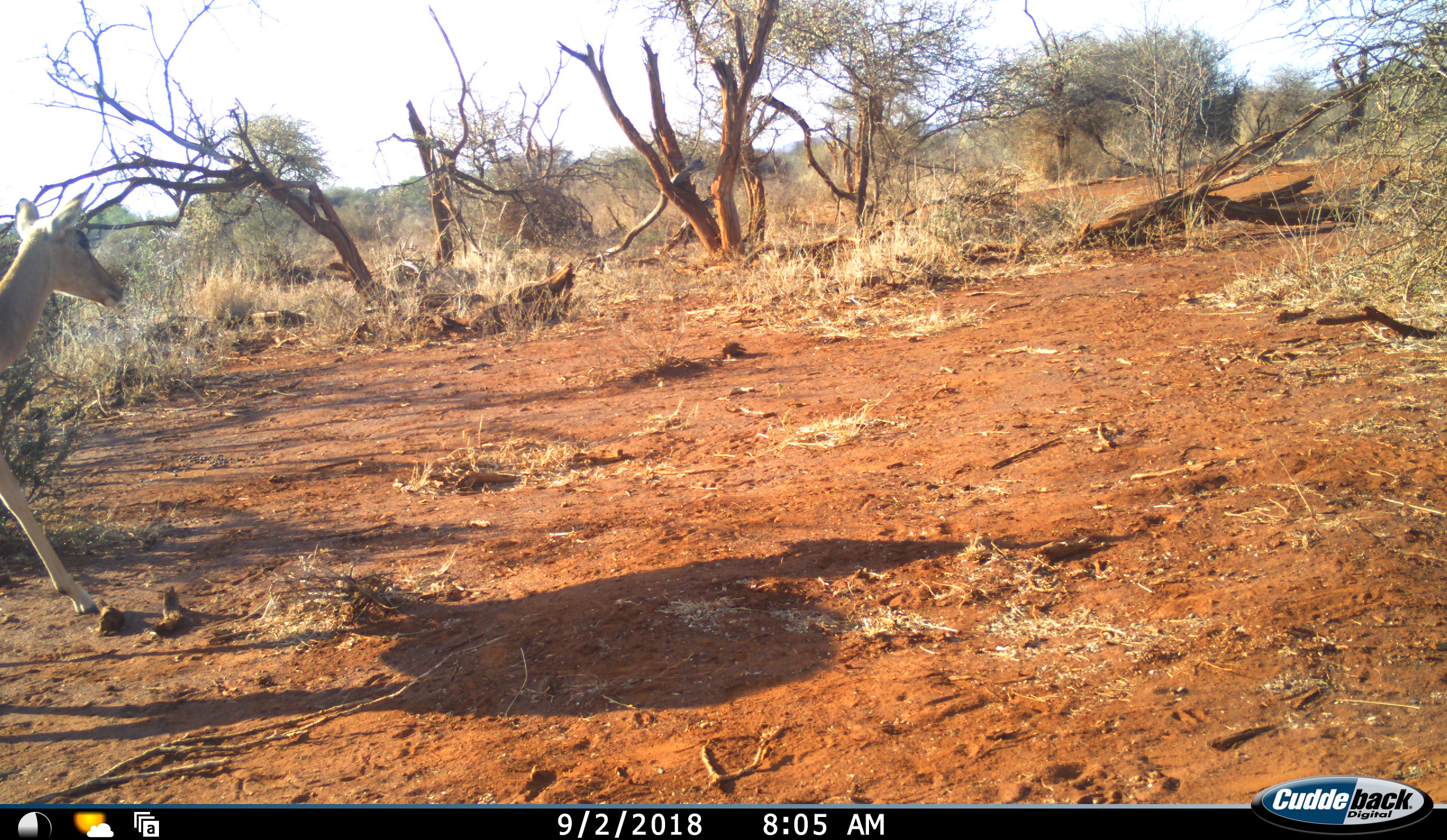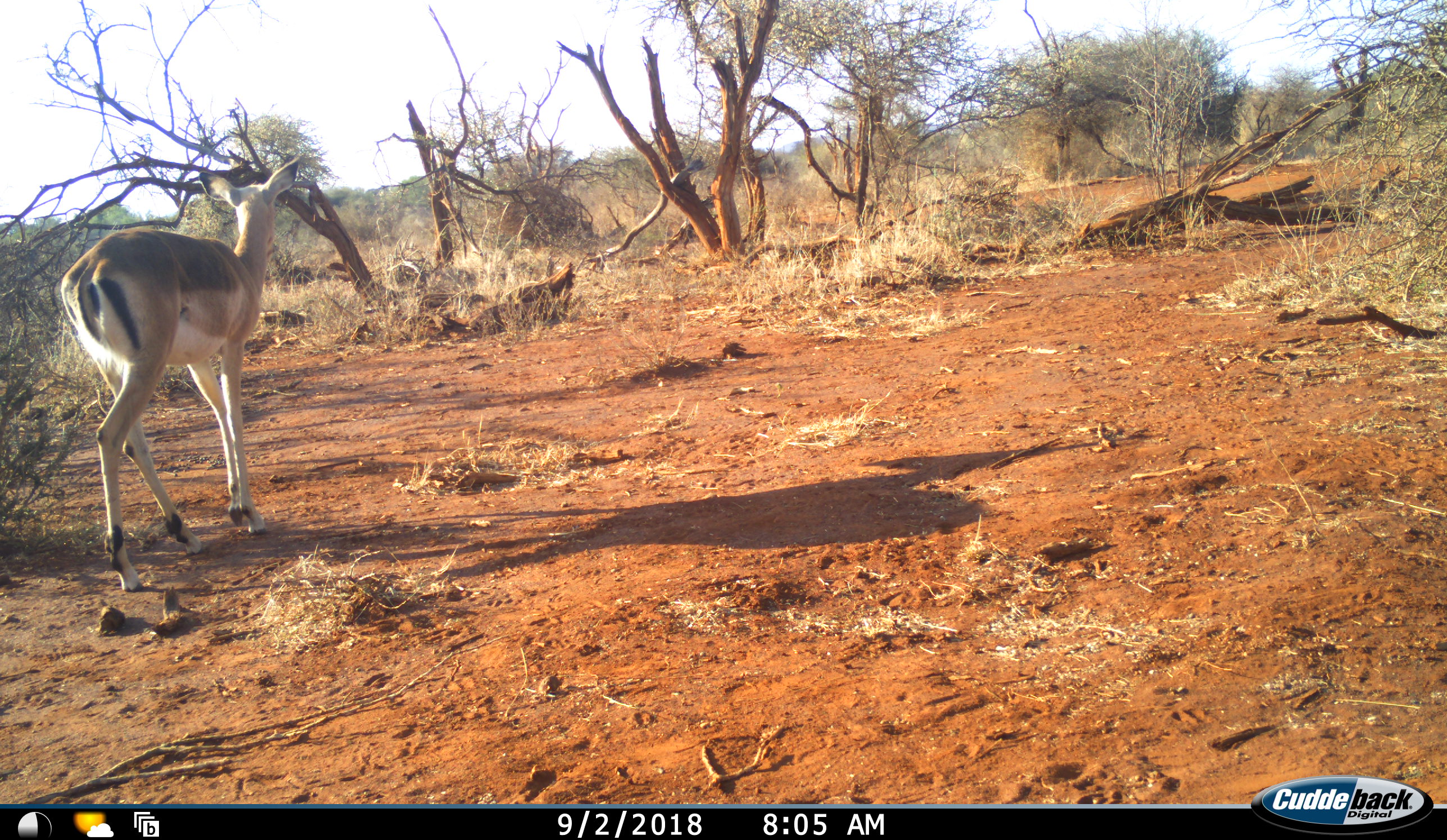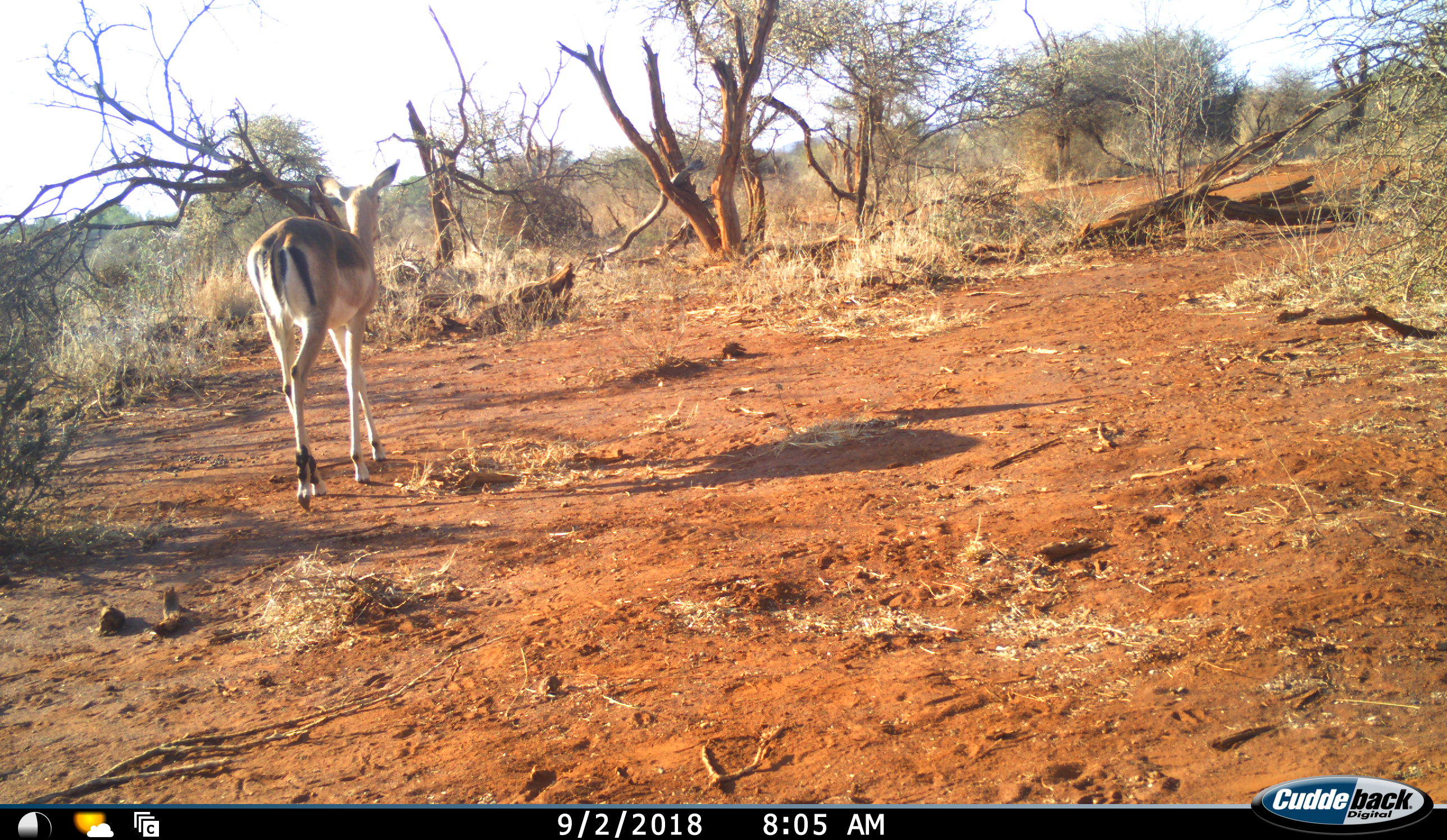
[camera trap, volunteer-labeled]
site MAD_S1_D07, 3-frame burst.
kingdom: Animalia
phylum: Chordata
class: Mammalia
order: Artiodactyla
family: Bovidae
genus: Aepyceros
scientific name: Aepyceros melampus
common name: impala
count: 1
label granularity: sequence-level